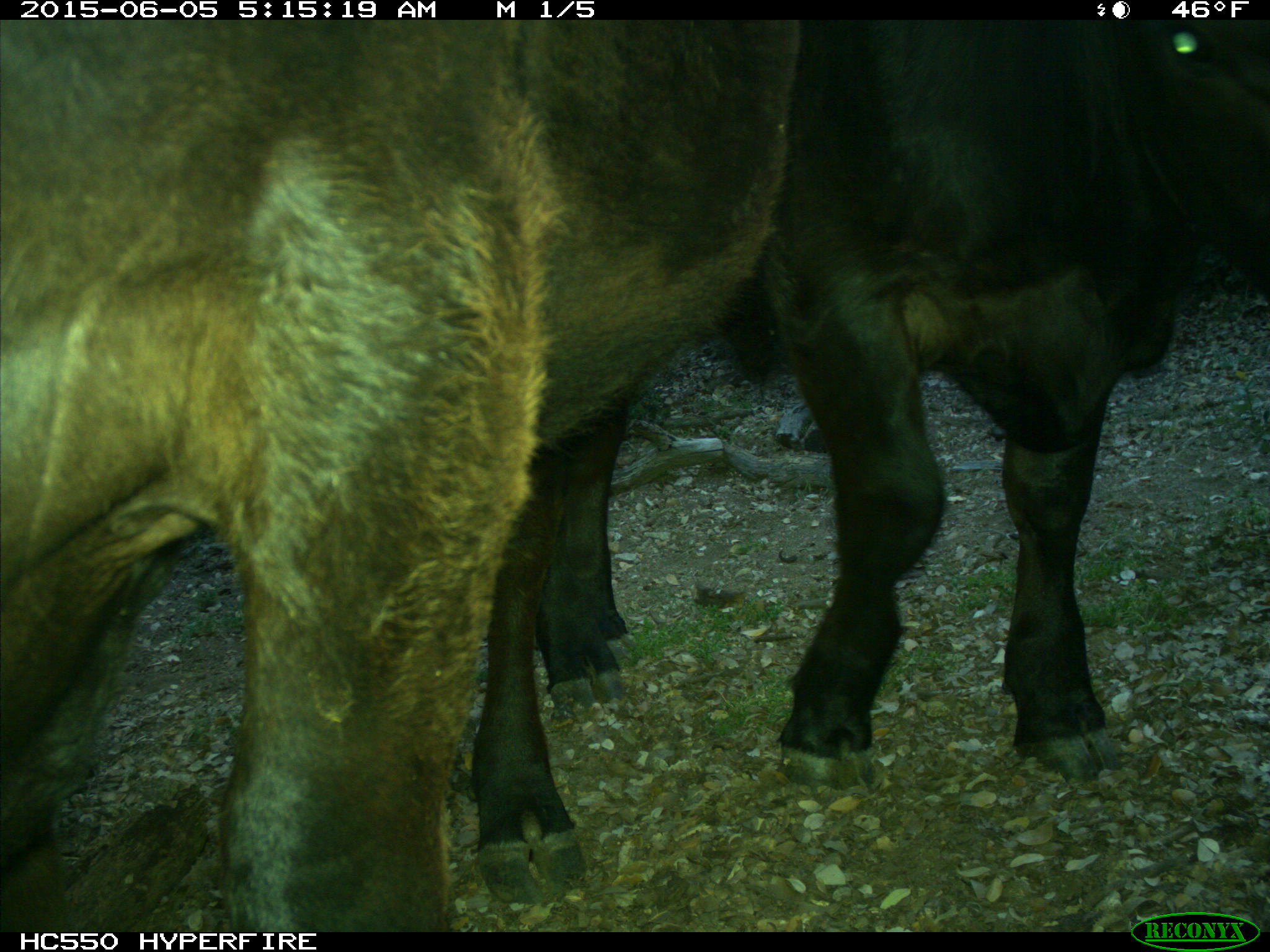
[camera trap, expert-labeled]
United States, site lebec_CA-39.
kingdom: Animalia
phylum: Chordata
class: Mammalia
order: Artiodactyla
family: Bovidae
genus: Bos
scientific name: Bos taurus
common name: domestic cow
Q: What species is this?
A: Bos taurus (domestic cow).